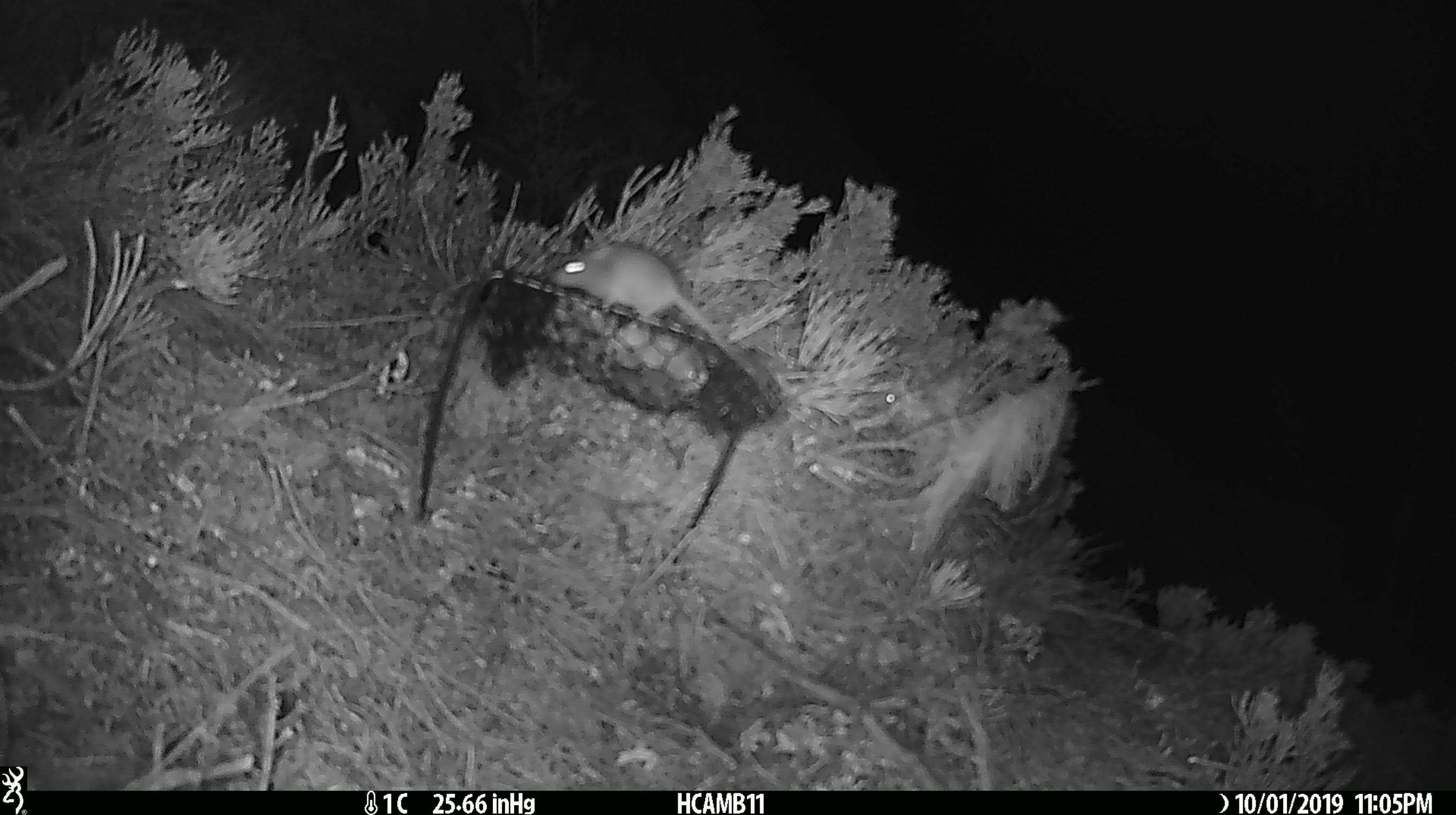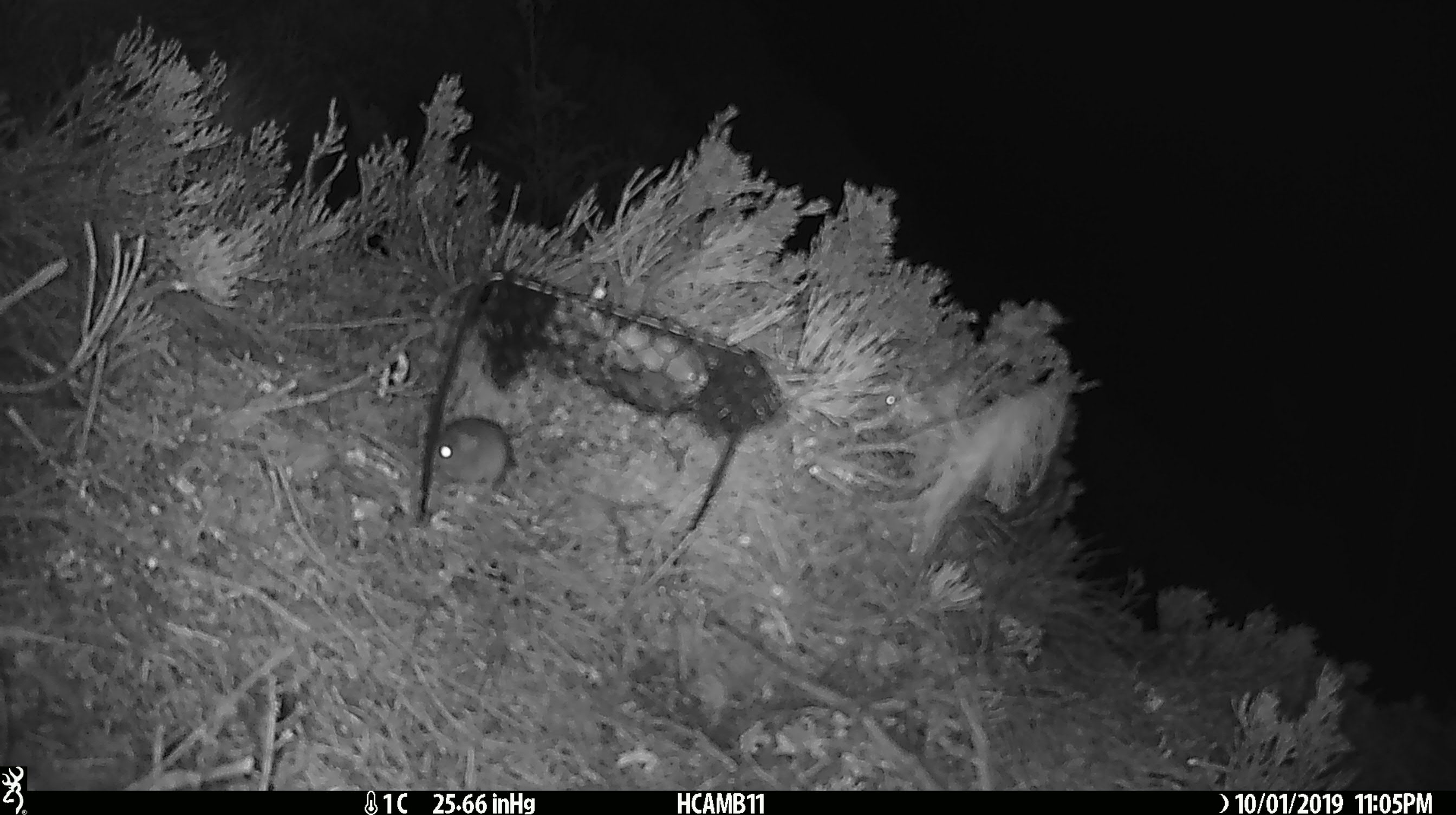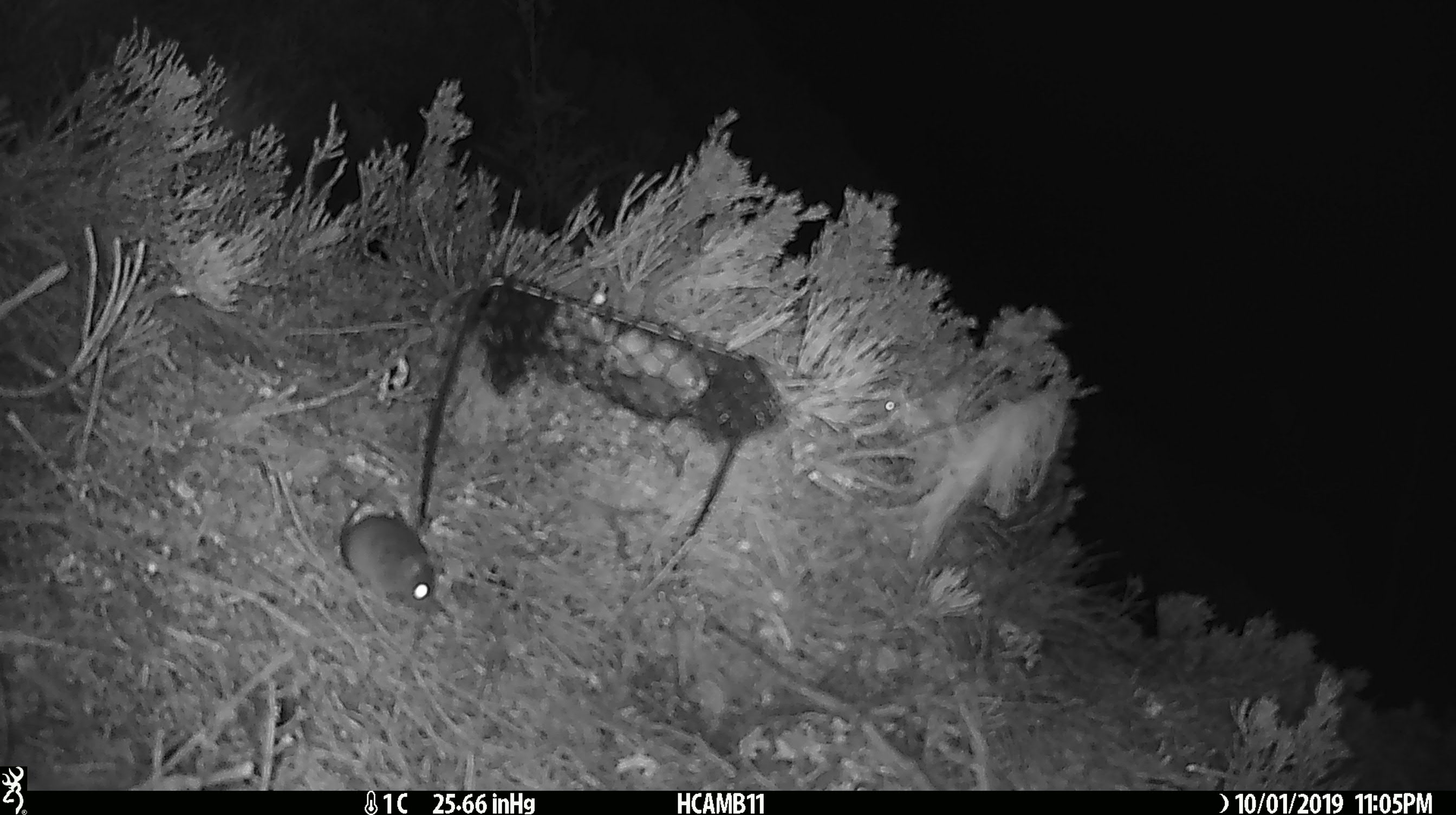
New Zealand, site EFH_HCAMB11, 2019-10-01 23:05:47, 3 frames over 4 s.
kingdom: Animalia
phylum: Chordata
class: Mammalia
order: Rodentia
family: Muridae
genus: Mus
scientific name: Mus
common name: mouse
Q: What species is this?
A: Mouse (Mus).